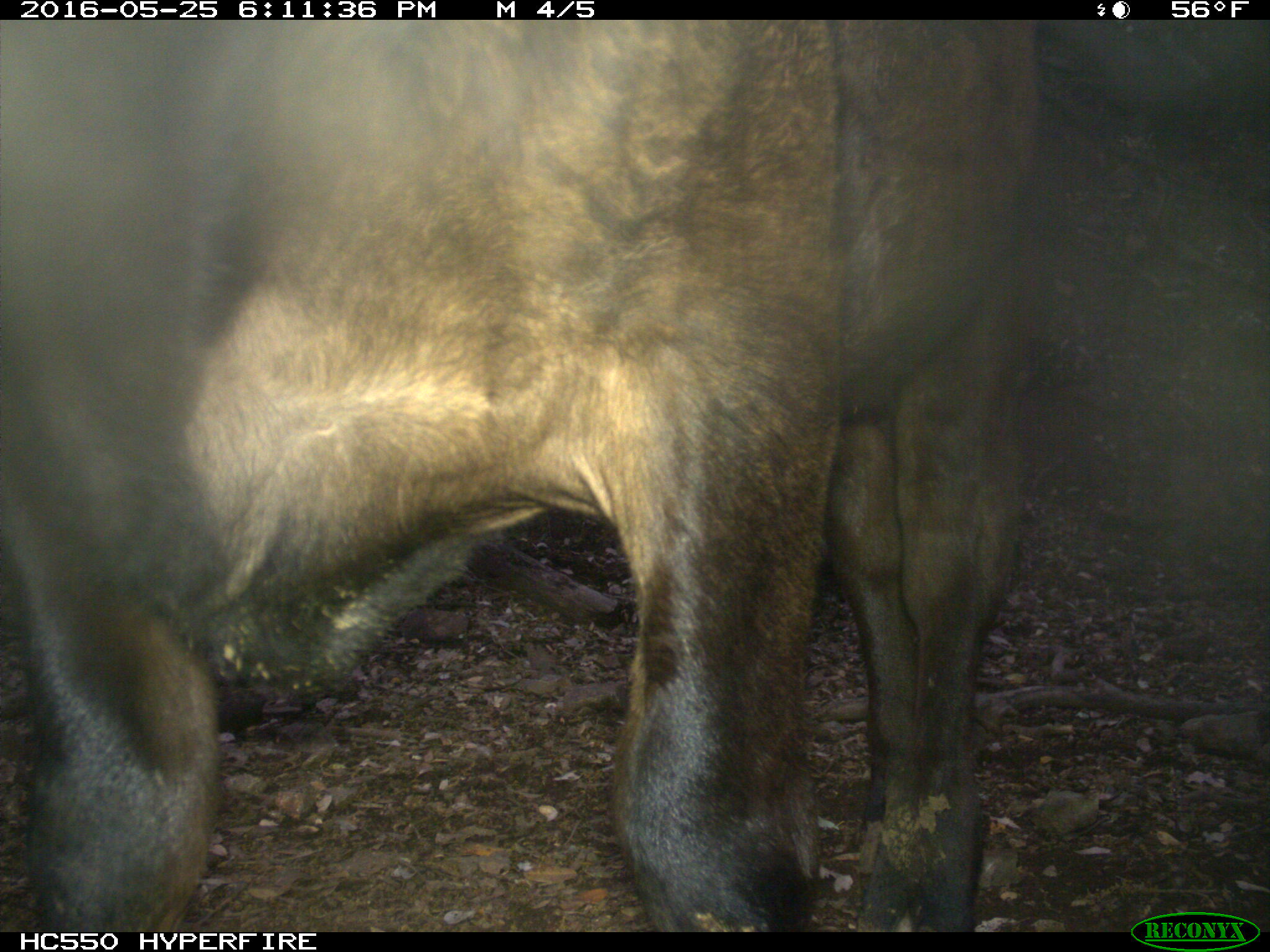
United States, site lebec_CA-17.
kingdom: Animalia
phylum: Chordata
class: Mammalia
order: Artiodactyla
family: Bovidae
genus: Bos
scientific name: Bos taurus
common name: domestic cow